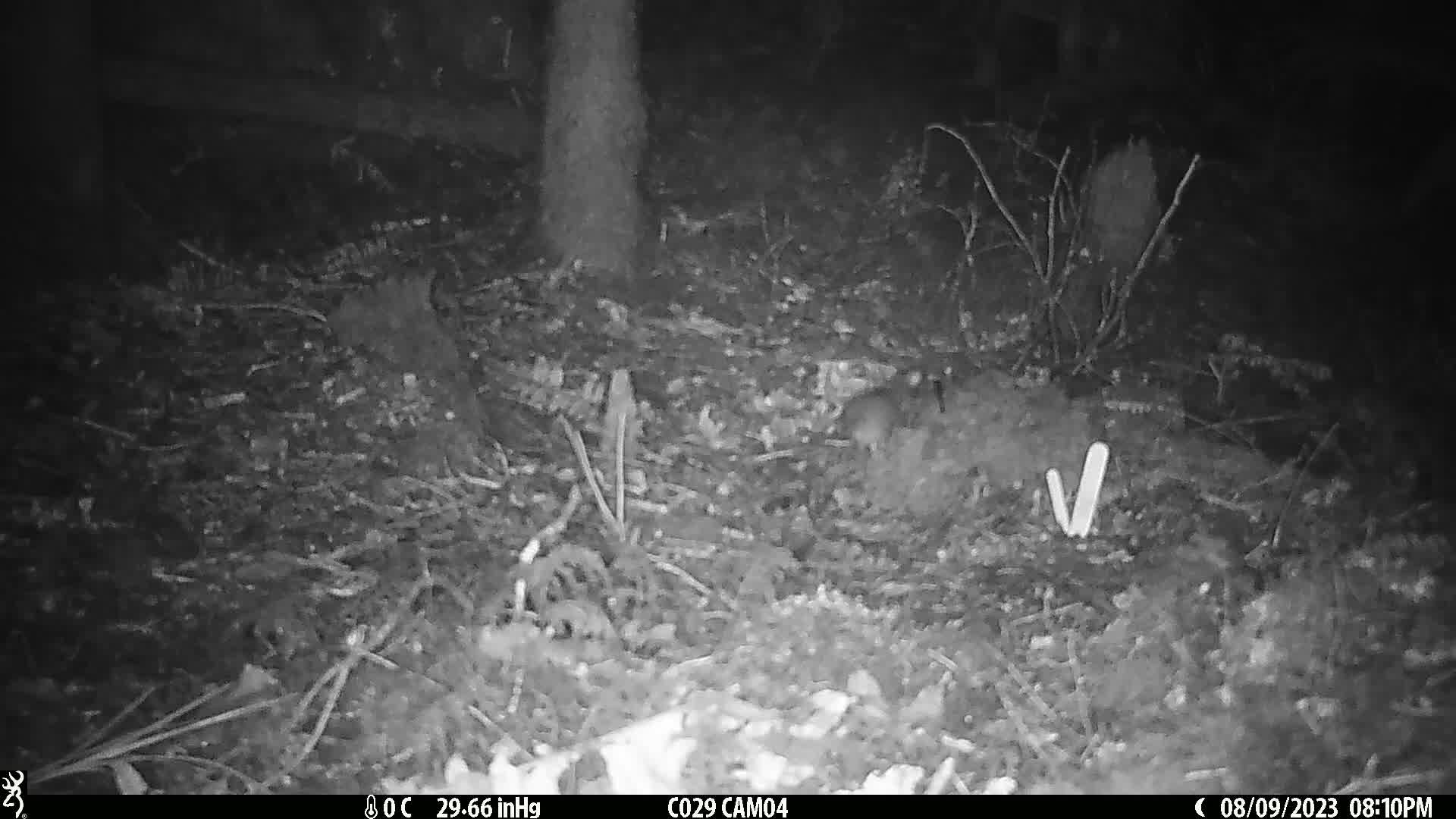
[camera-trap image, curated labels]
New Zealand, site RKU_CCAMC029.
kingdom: Animalia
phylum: Chordata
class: Mammalia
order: Rodentia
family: Muridae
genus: Rattus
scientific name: Rattus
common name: rat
Rat (Rattus).